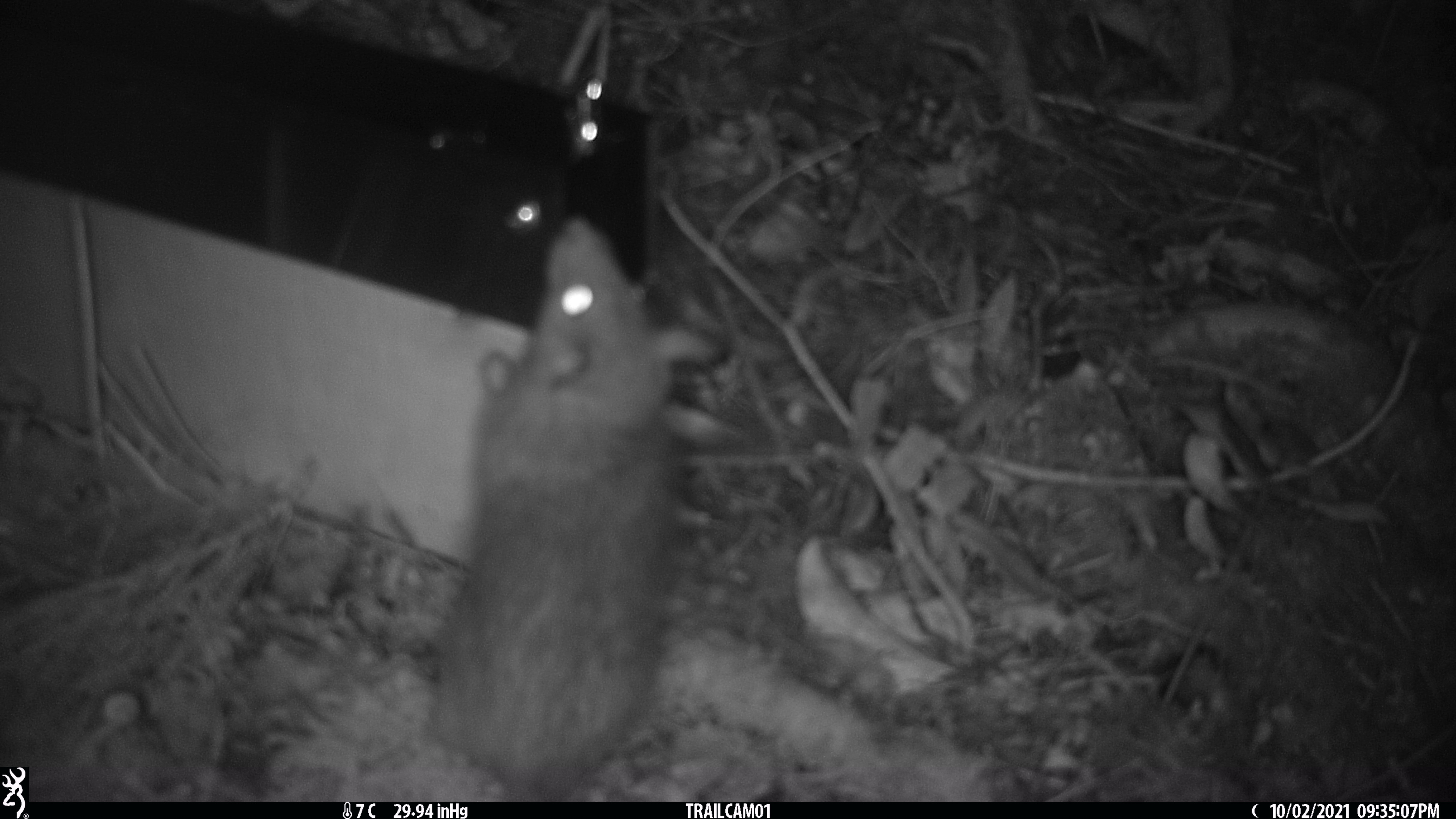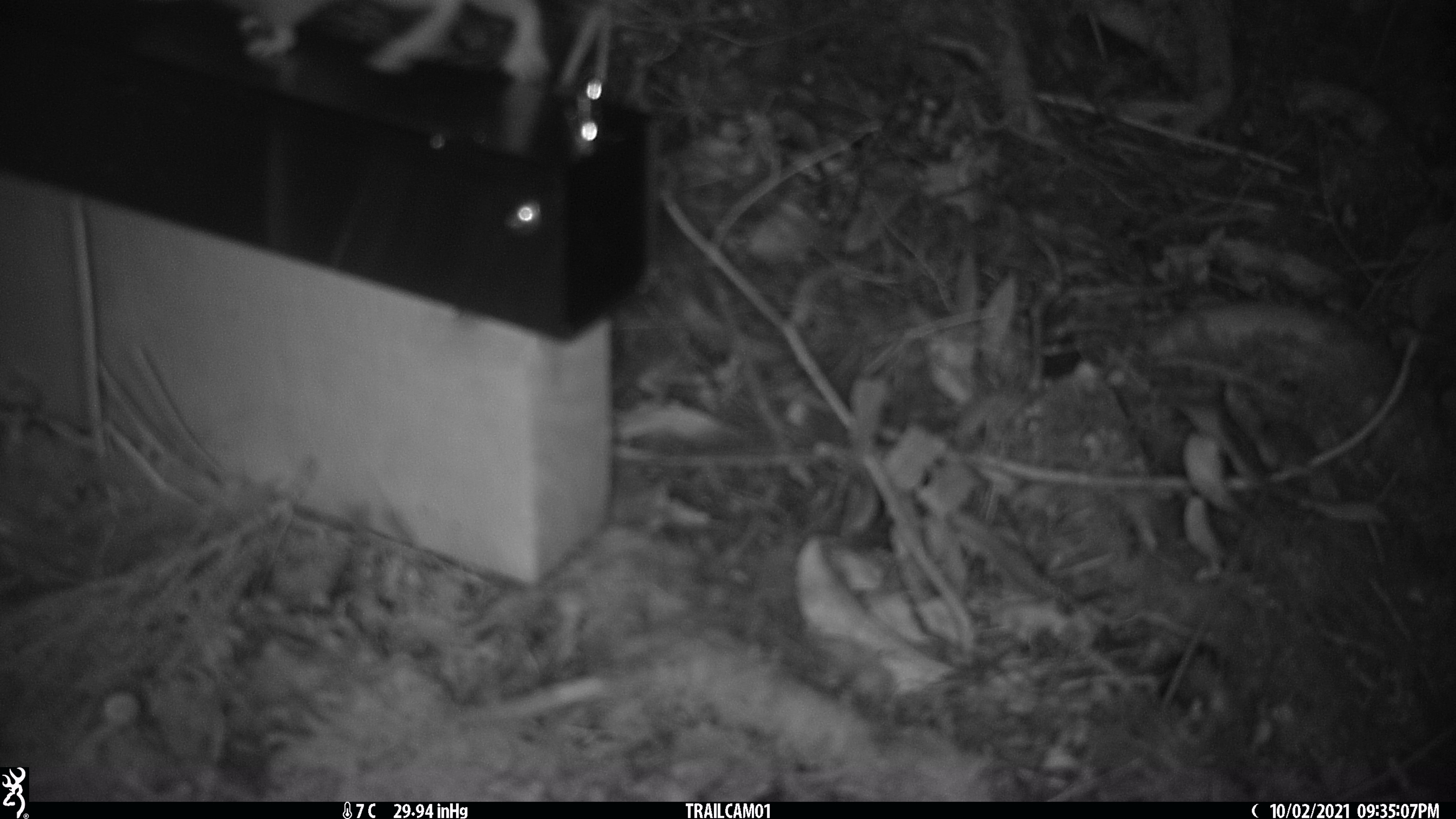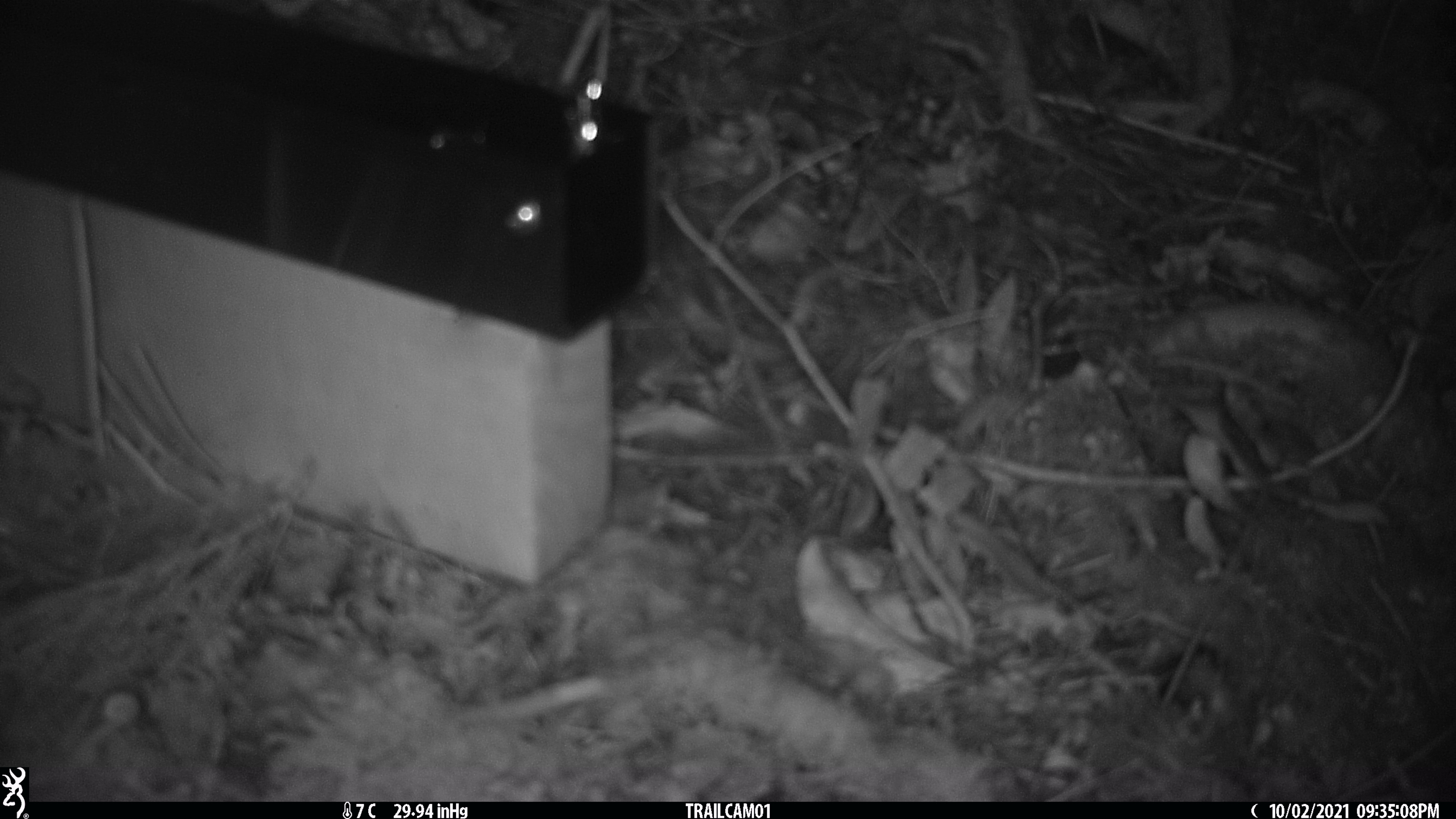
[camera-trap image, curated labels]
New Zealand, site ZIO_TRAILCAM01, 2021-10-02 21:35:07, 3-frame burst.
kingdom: Animalia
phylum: Chordata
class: Mammalia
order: Rodentia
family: Muridae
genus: Rattus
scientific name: Rattus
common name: rat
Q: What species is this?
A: Rat (Rattus).